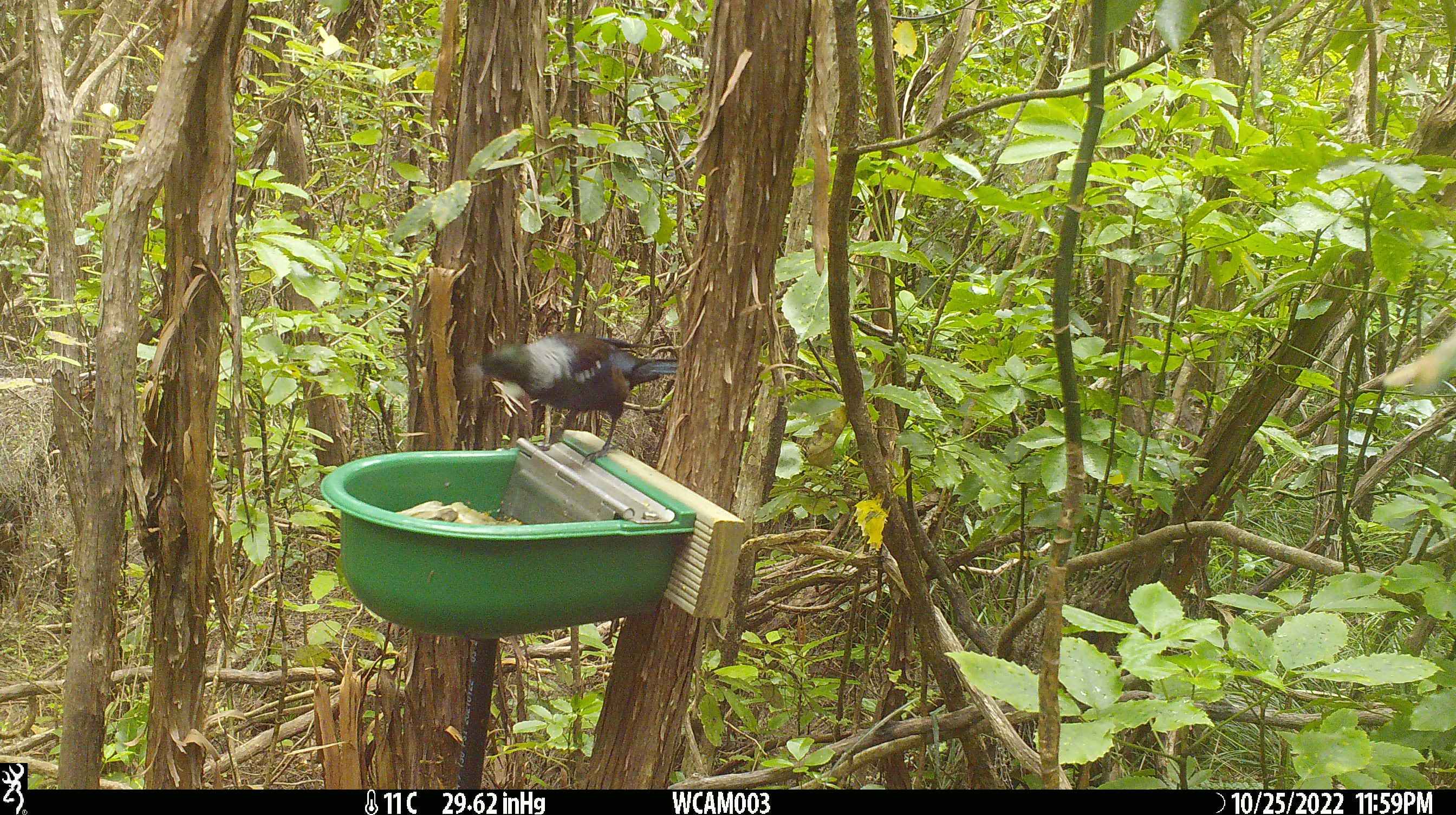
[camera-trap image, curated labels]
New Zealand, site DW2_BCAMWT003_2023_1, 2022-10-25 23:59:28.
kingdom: Animalia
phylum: Chordata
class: Aves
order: Passeriformes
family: Meliphagidae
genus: Prosthemadera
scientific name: Prosthemadera novaeseelandiae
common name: tui